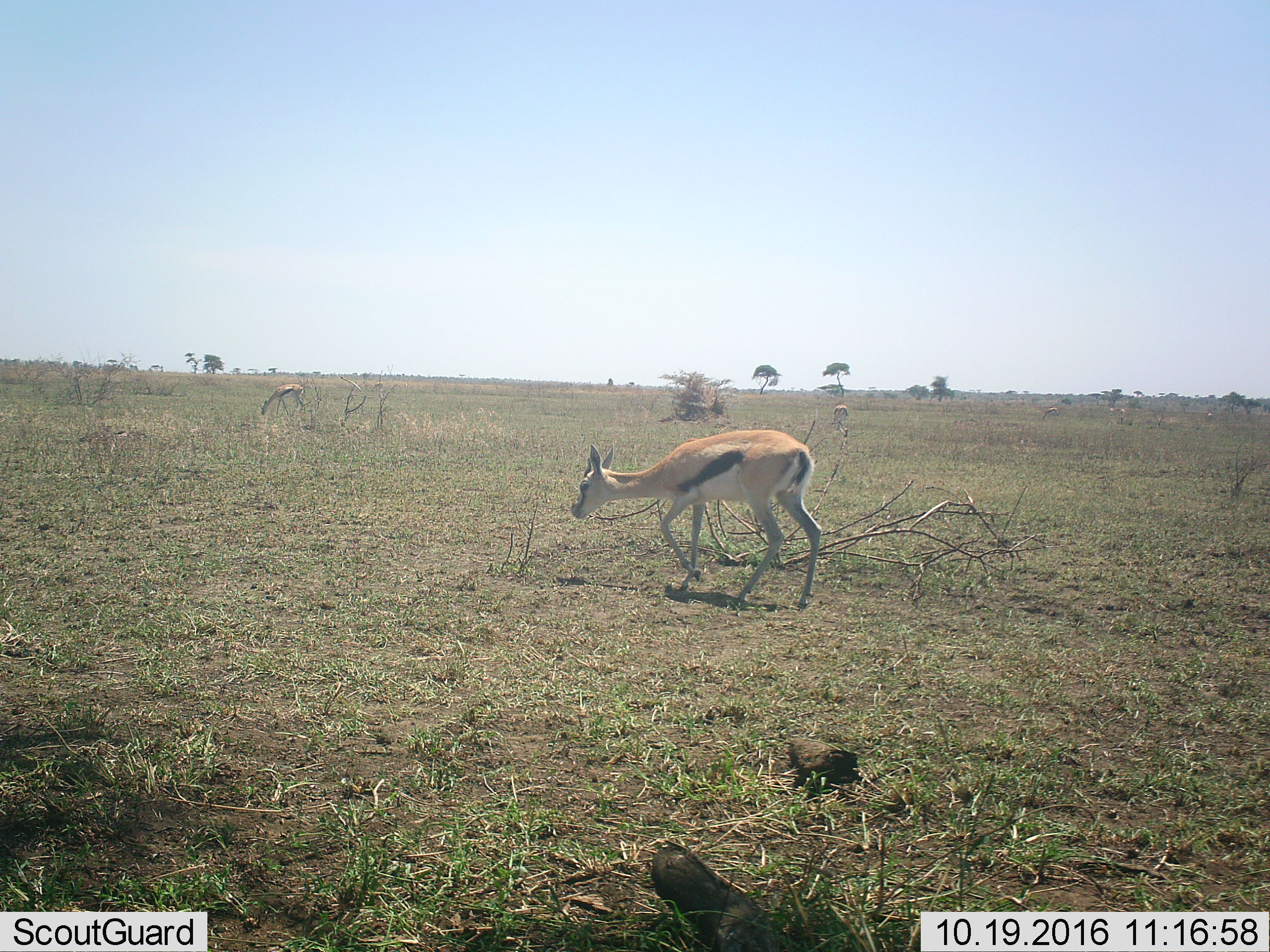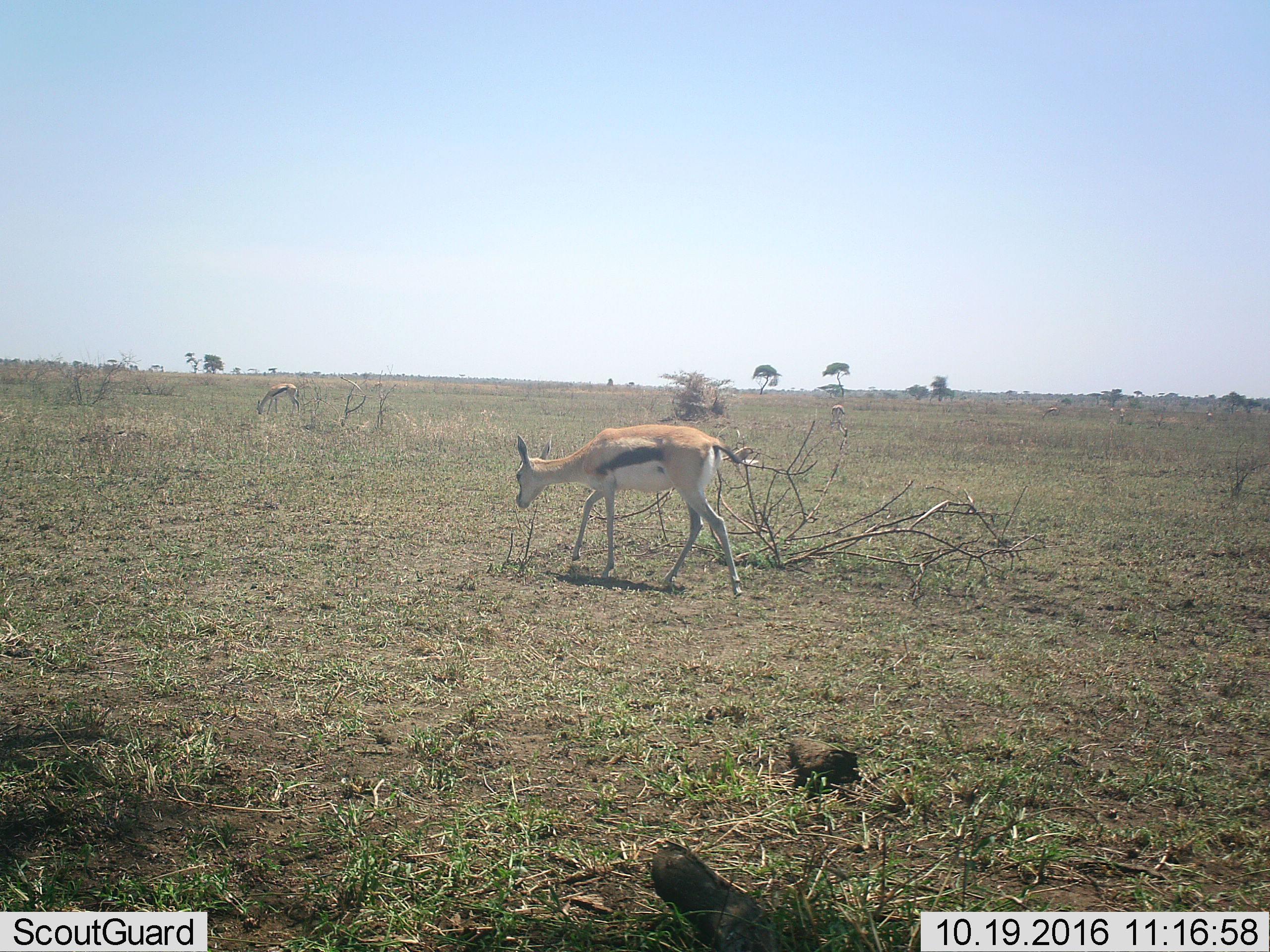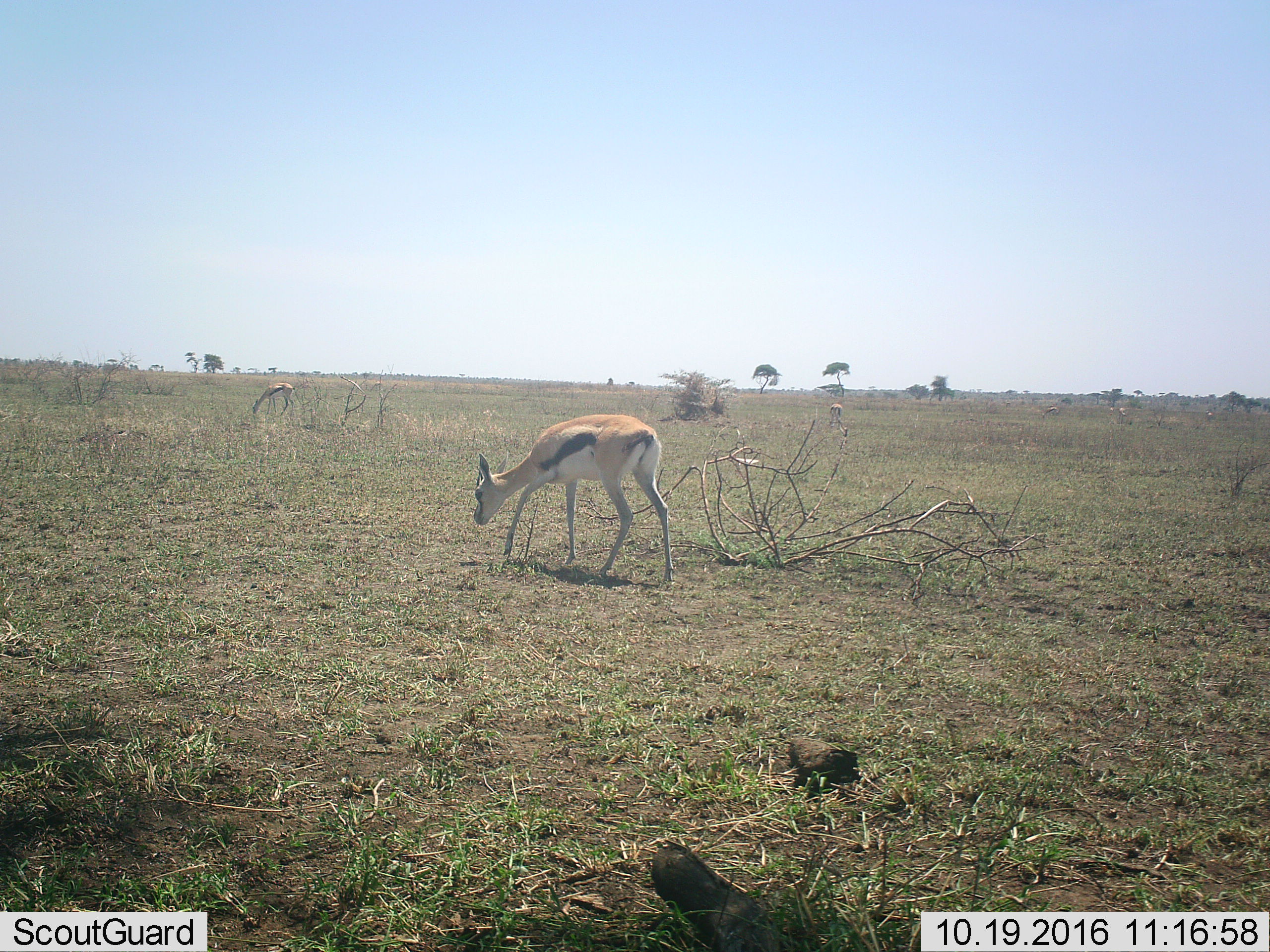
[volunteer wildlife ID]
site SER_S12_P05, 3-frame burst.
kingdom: Animalia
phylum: Chordata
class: Mammalia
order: Artiodactyla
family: Bovidae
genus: Eudorcas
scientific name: Eudorcas thomsonii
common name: thomson's gazelle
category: gazellethomsons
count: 4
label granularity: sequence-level